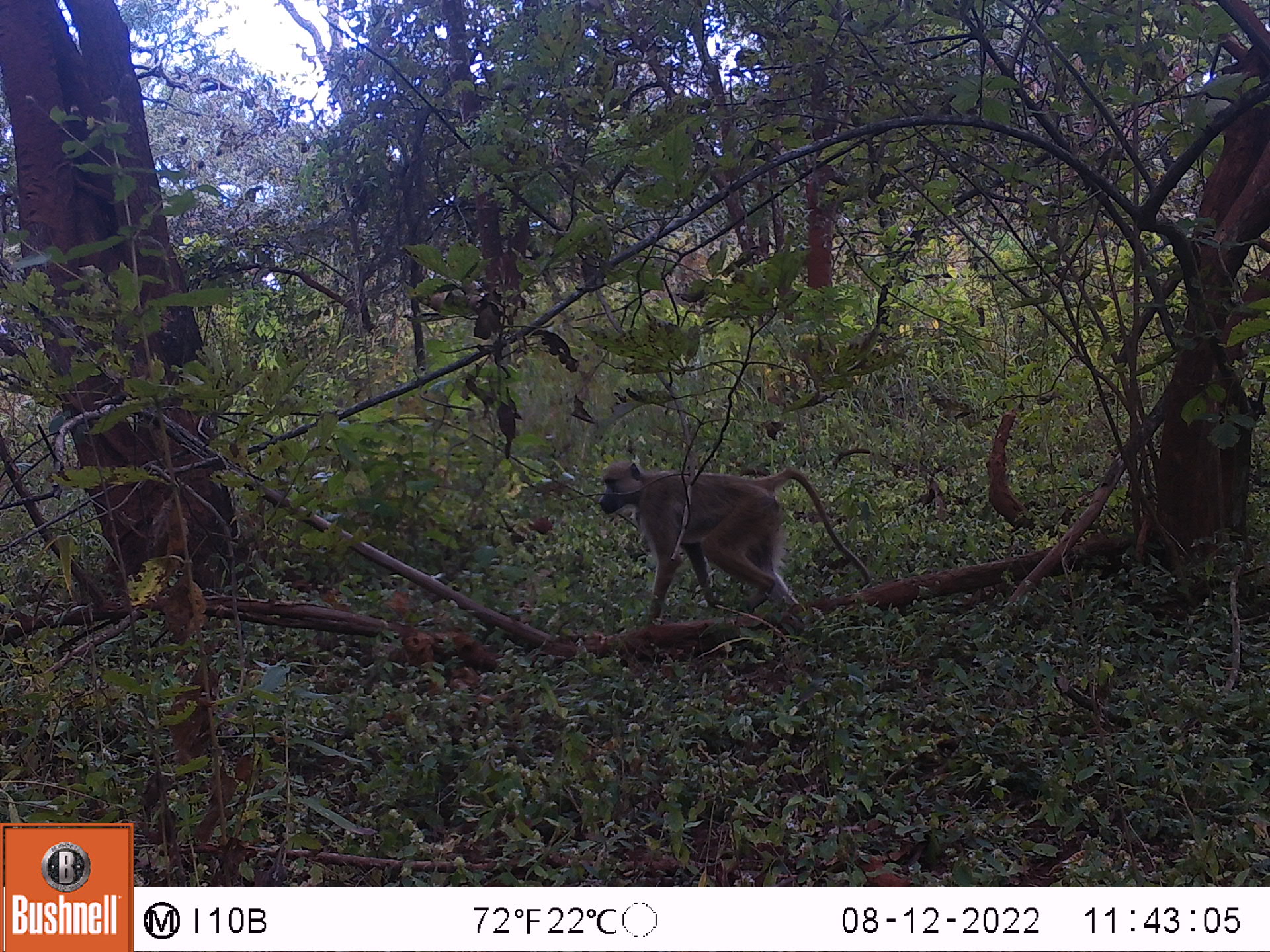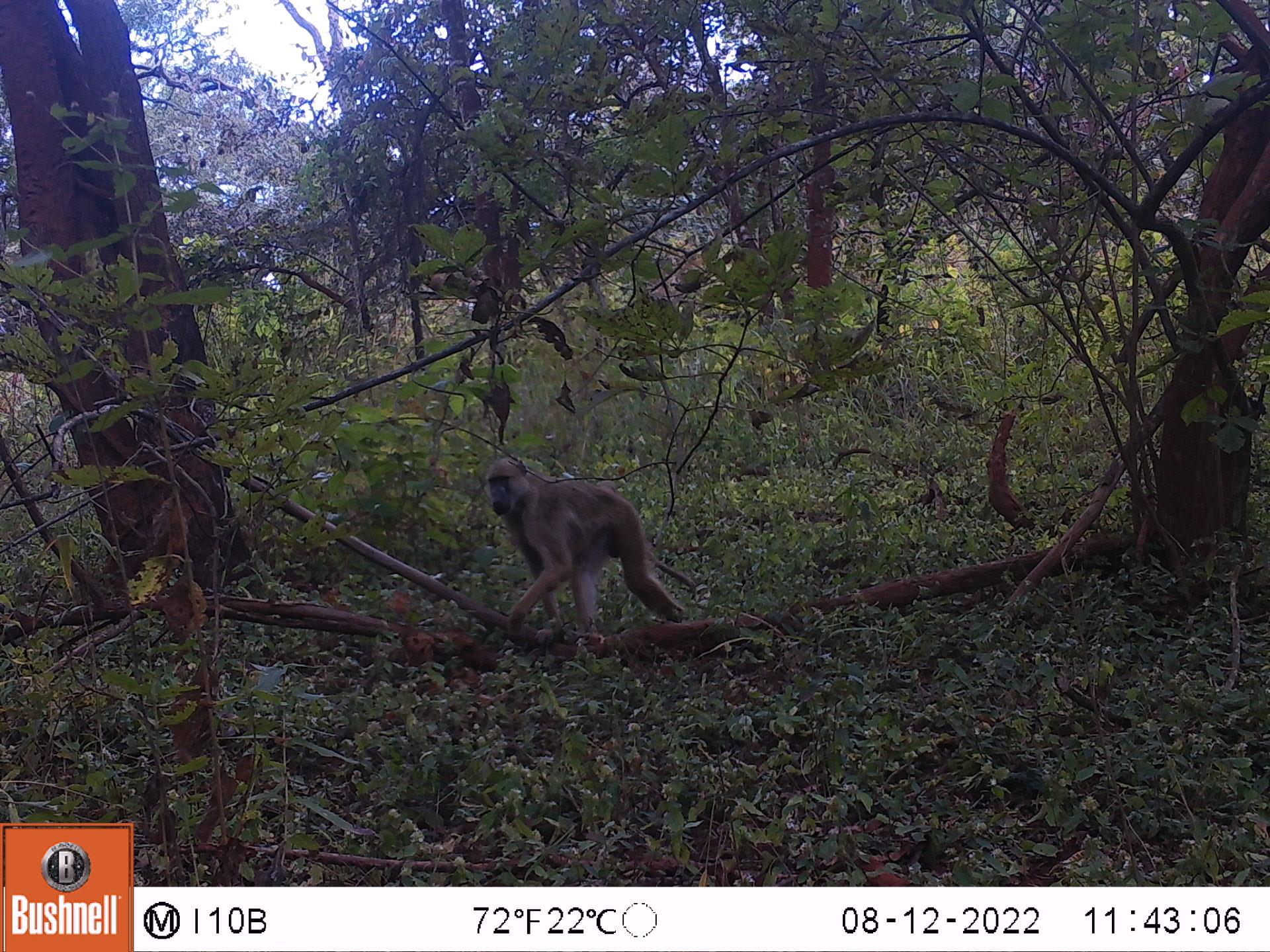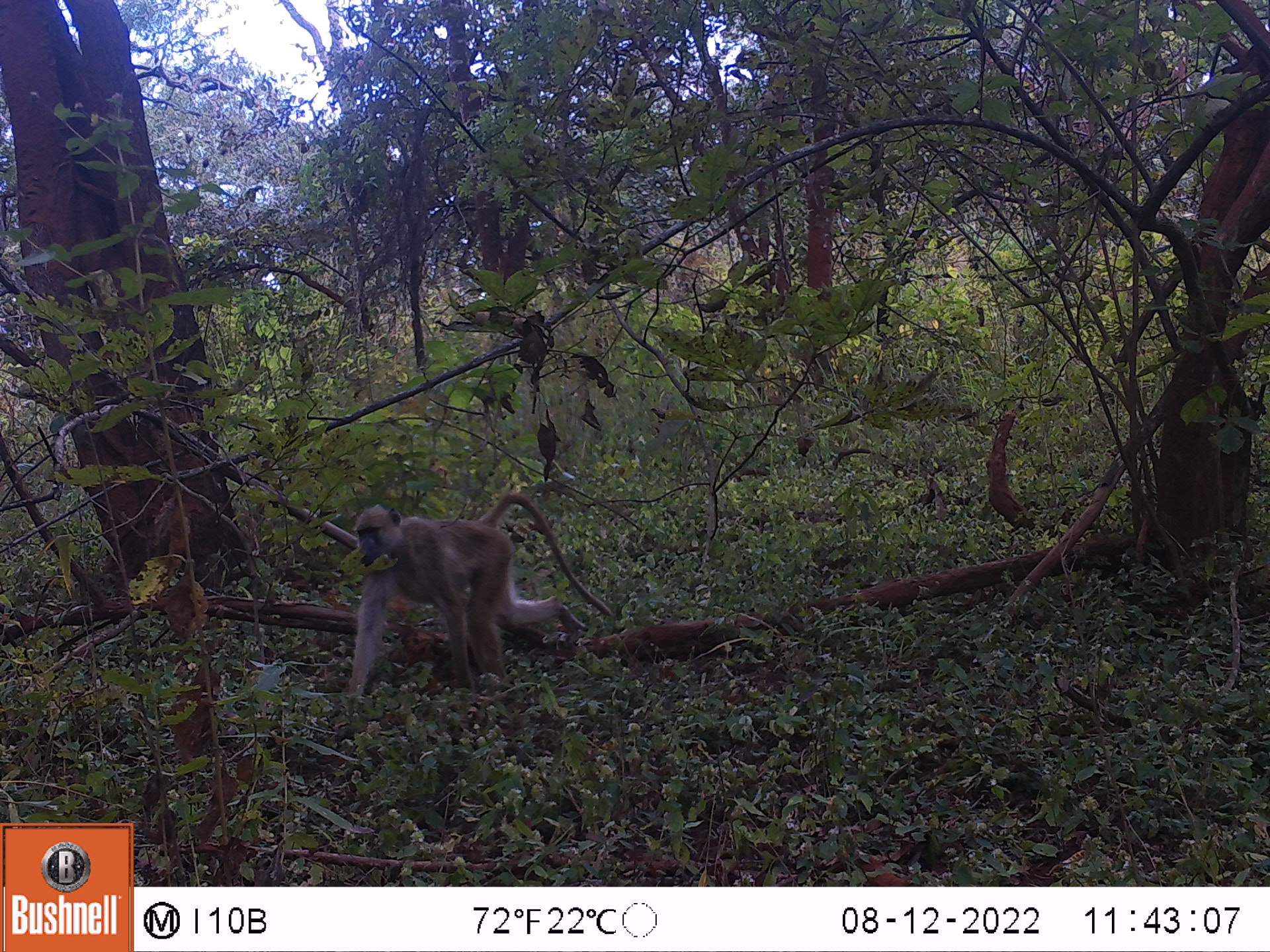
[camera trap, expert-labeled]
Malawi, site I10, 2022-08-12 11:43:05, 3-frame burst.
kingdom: Animalia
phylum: Chordata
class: Mammalia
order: Primates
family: Cercopithecidae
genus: Papio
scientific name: Papio cynocephalus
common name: yellow baboon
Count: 1.